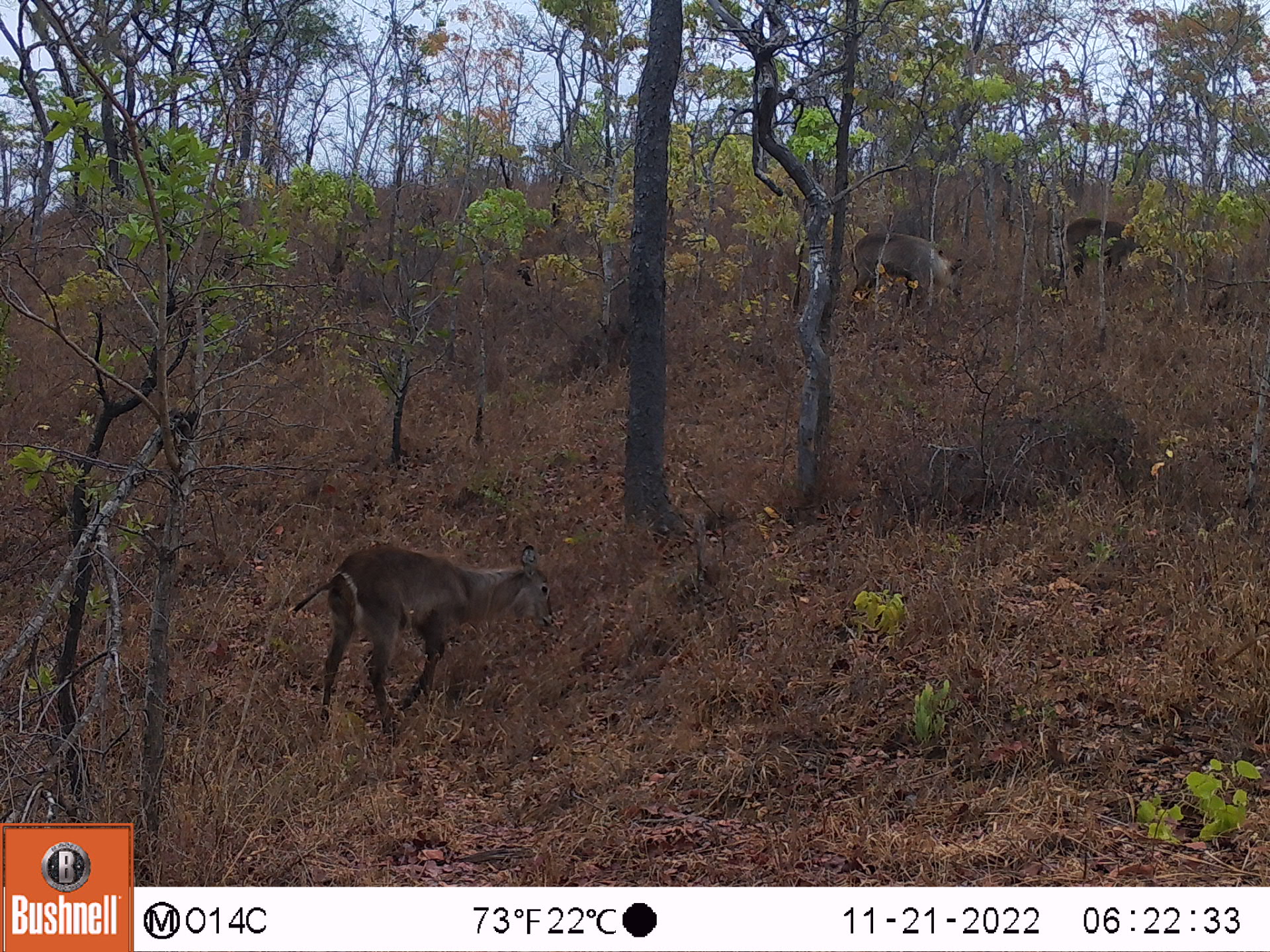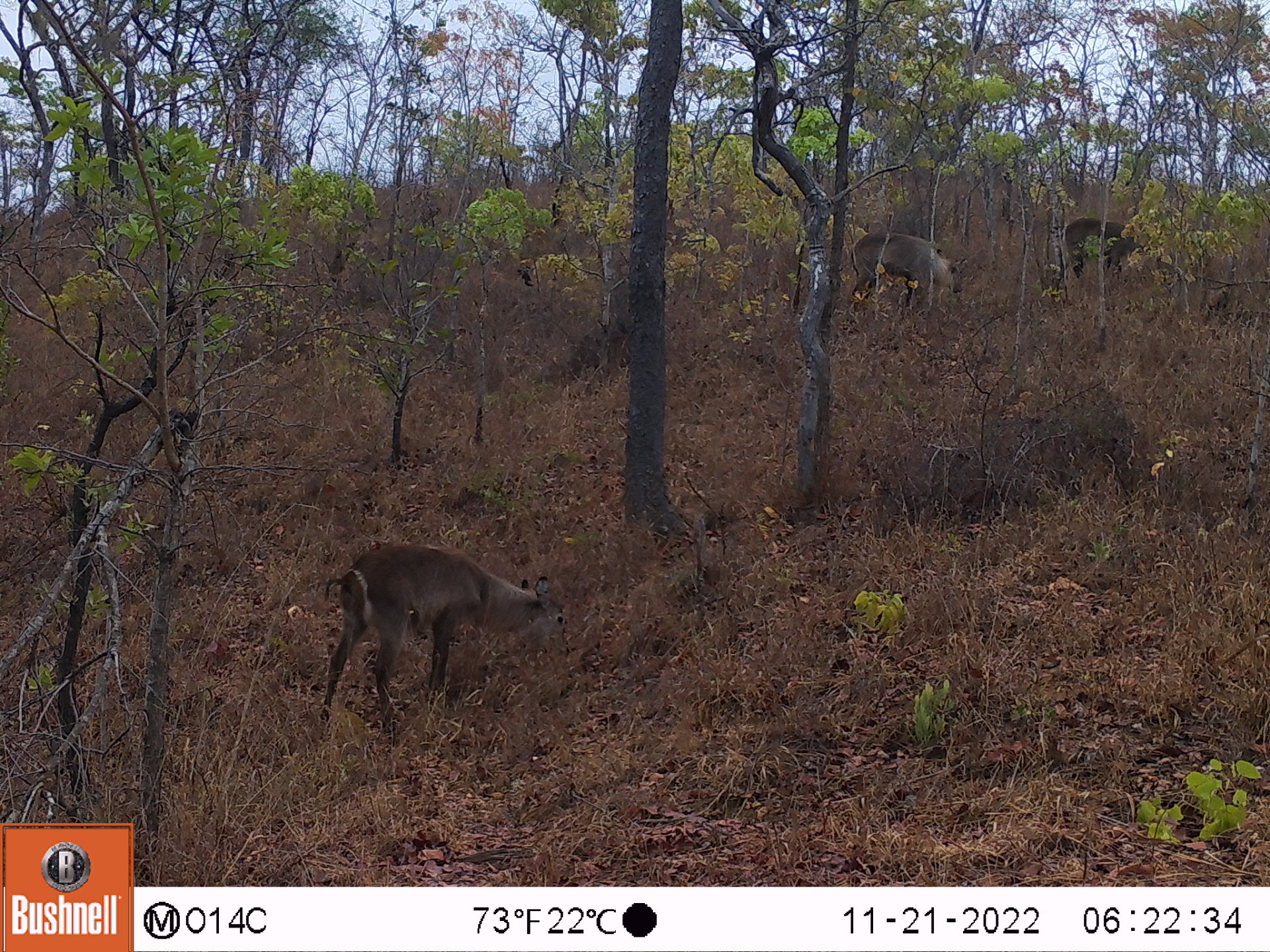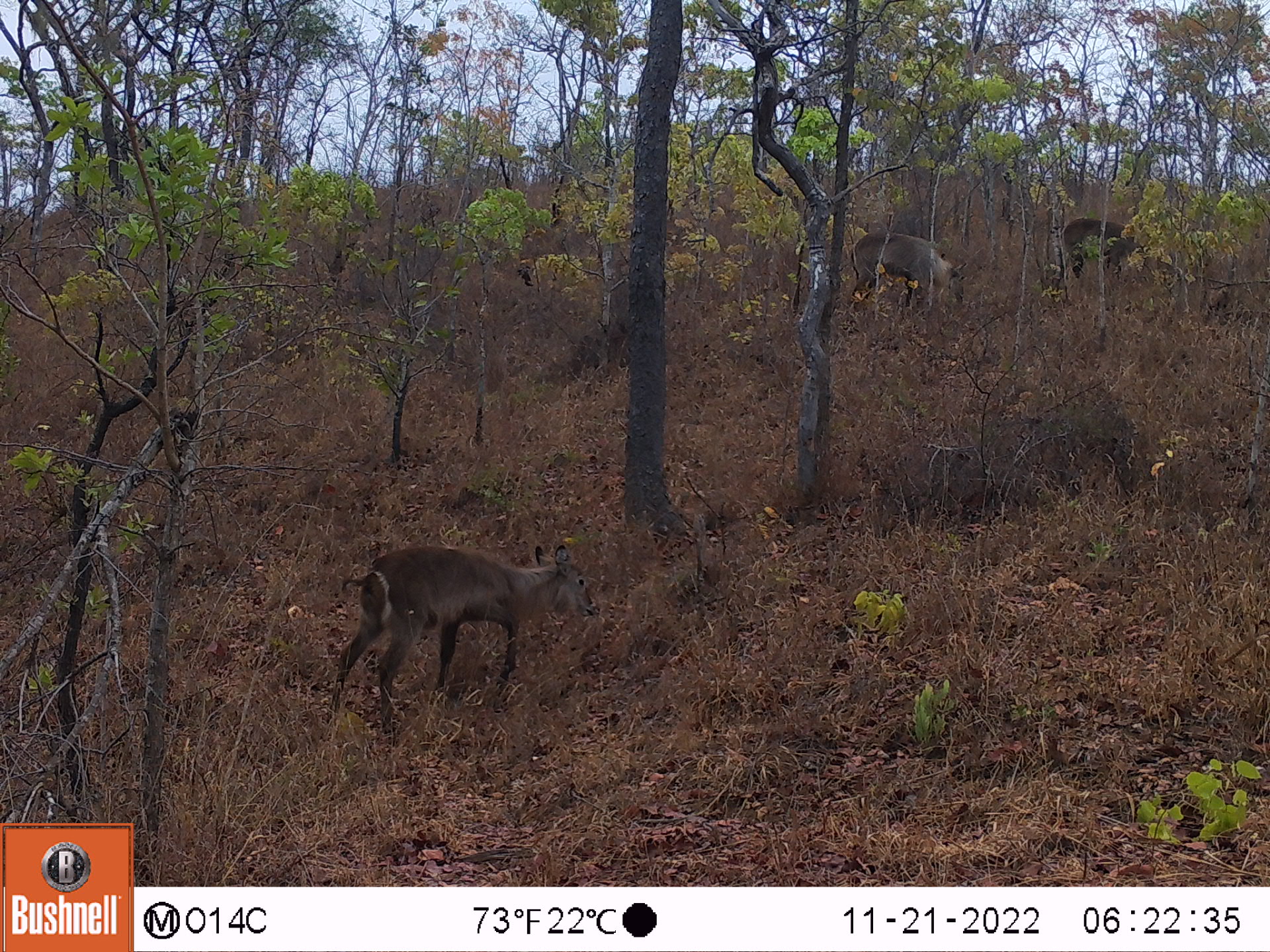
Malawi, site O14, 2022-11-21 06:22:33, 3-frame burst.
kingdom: Animalia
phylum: Chordata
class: Mammalia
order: Artiodactyla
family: Bovidae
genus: Kobus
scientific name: Kobus ellipsiprymnus ellipsiprymnus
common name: common waterbuck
Common waterbuck (Kobus ellipsiprymnus ellipsiprymnus), count 3.